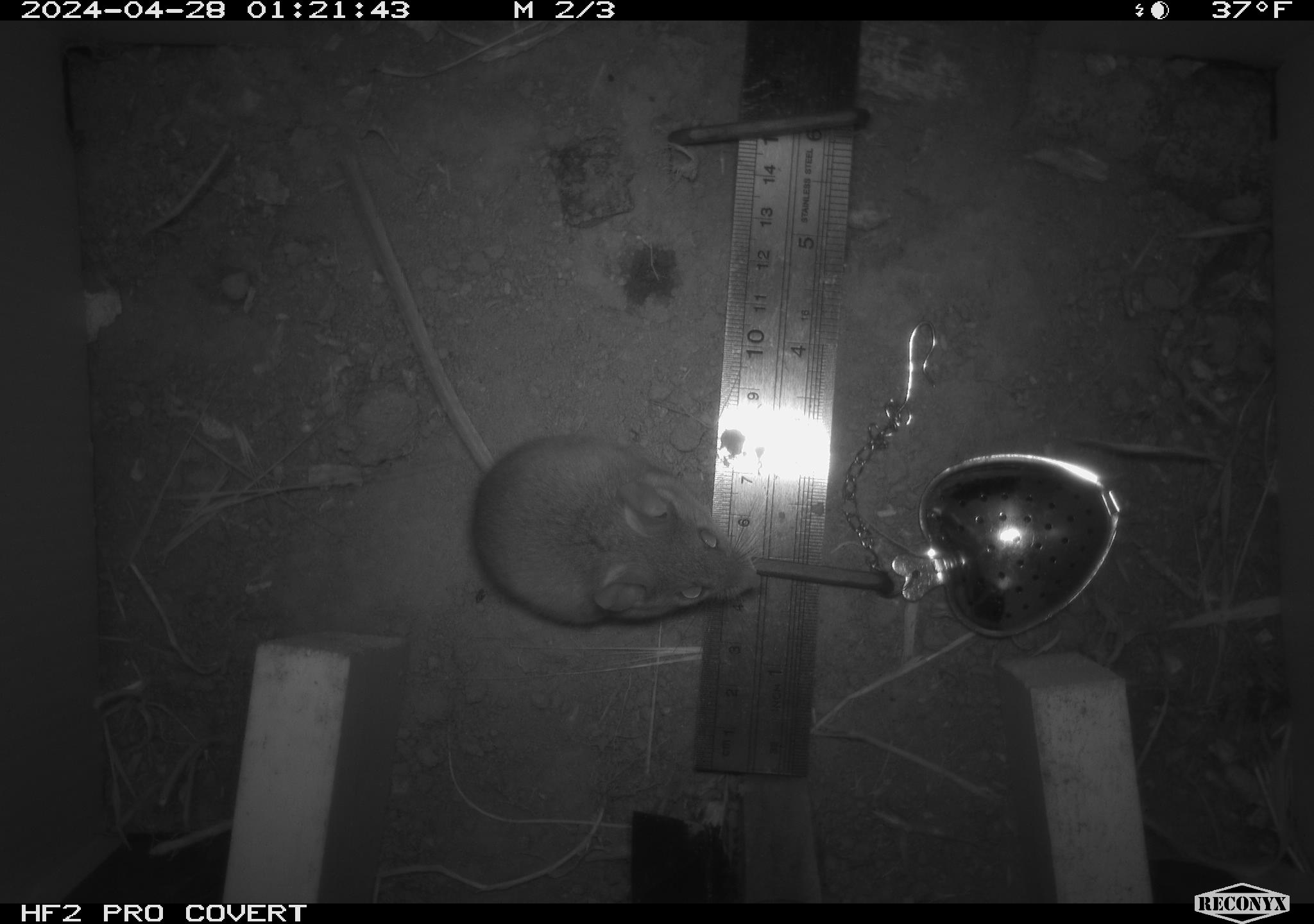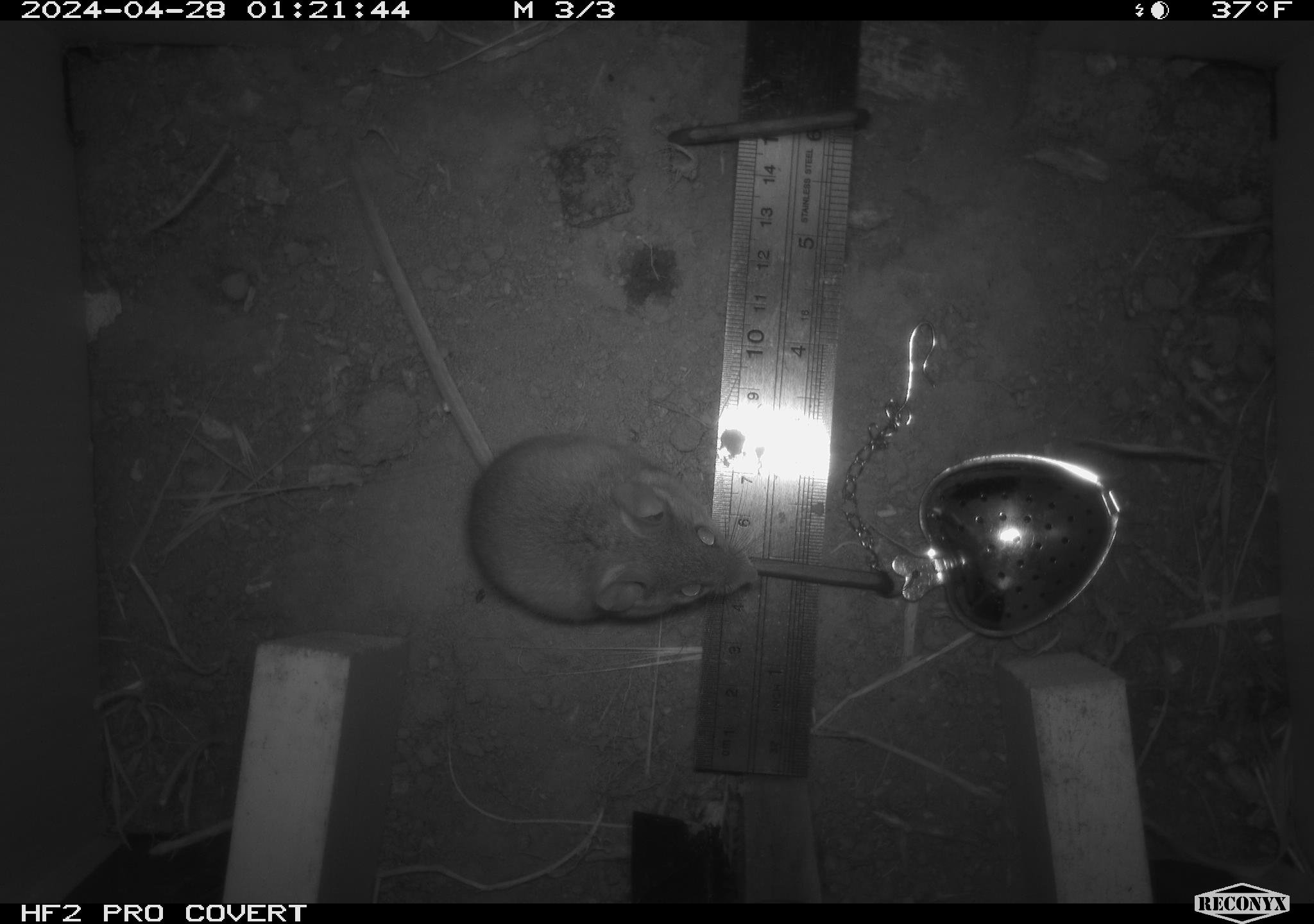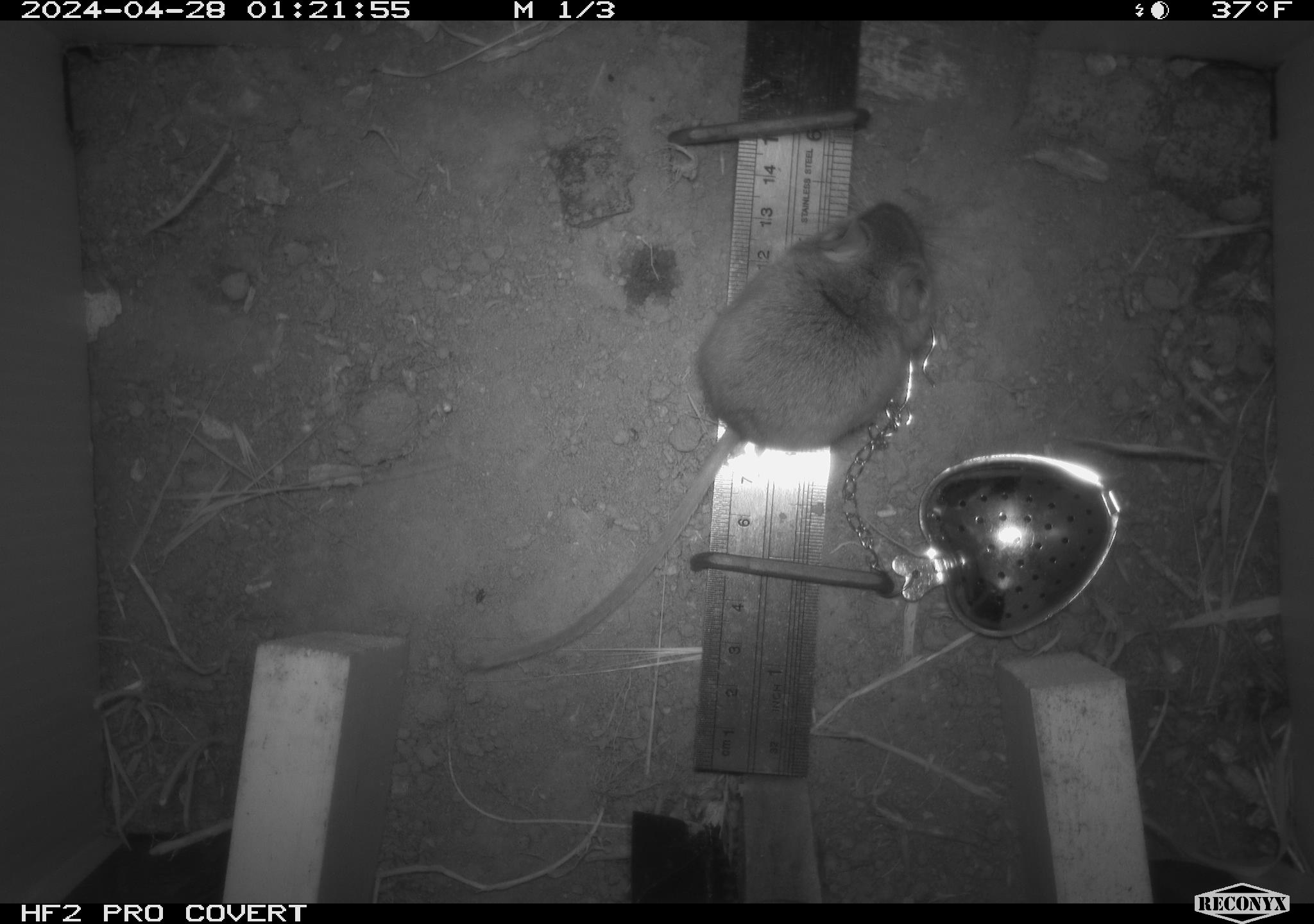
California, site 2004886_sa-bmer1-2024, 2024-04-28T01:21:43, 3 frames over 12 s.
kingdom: Animalia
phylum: Chordata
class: Mammalia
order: Rodentia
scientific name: Rodentia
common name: mouse species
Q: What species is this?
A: Mouse species (Rodentia).